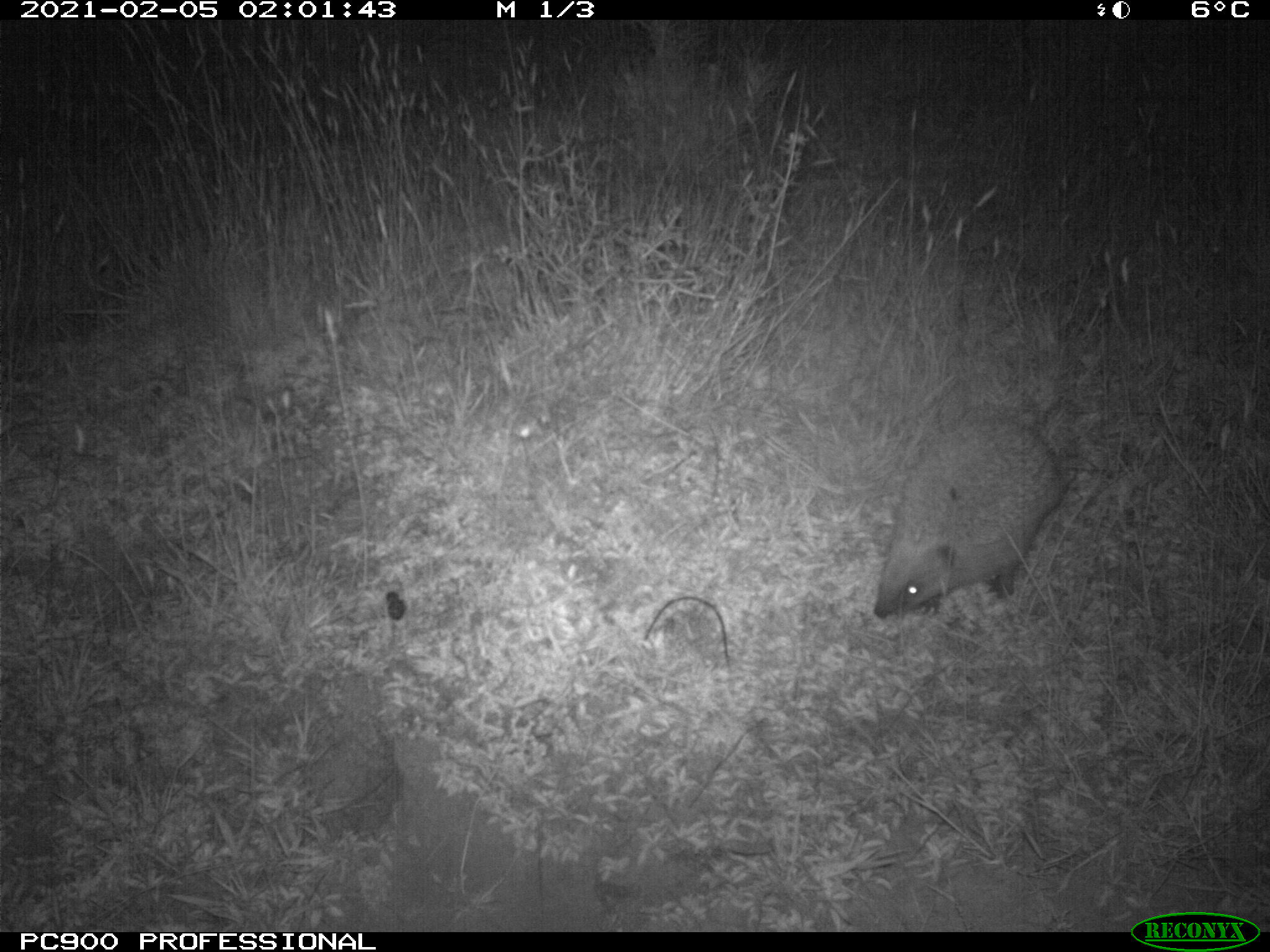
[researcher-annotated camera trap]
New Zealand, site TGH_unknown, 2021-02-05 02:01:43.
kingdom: Animalia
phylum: Chordata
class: Mammalia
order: Eulipotyphla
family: Erinaceidae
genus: Erinaceus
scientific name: Erinaceus europaeus europaeus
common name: european hedgehog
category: hedgehog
Hedgehog (european hedgehog) (Erinaceus europaeus europaeus).